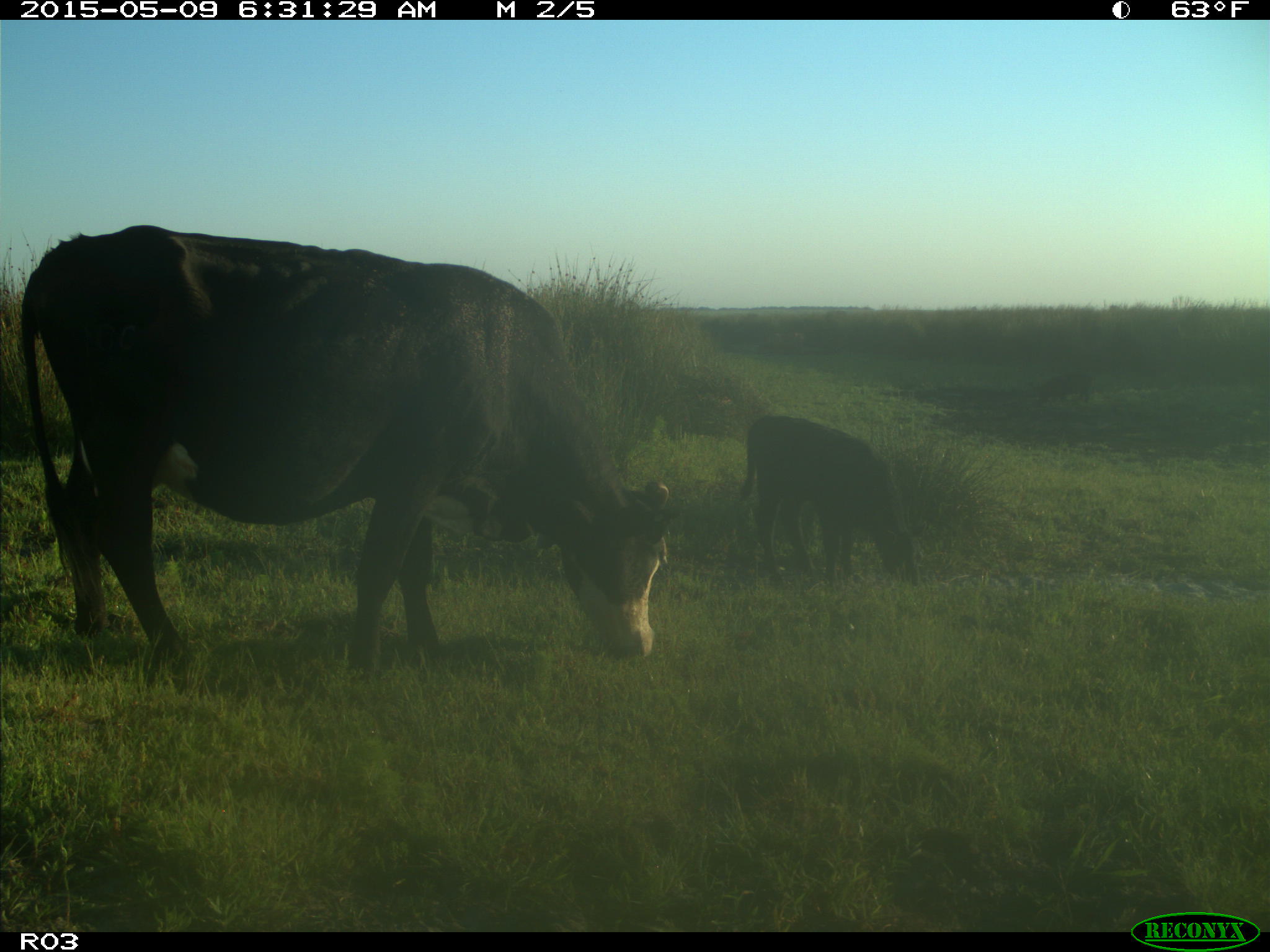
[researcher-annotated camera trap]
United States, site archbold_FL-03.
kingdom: Animalia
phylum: Chordata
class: Mammalia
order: Artiodactyla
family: Bovidae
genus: Bos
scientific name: Bos taurus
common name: domestic cow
Bos taurus (domestic cow).